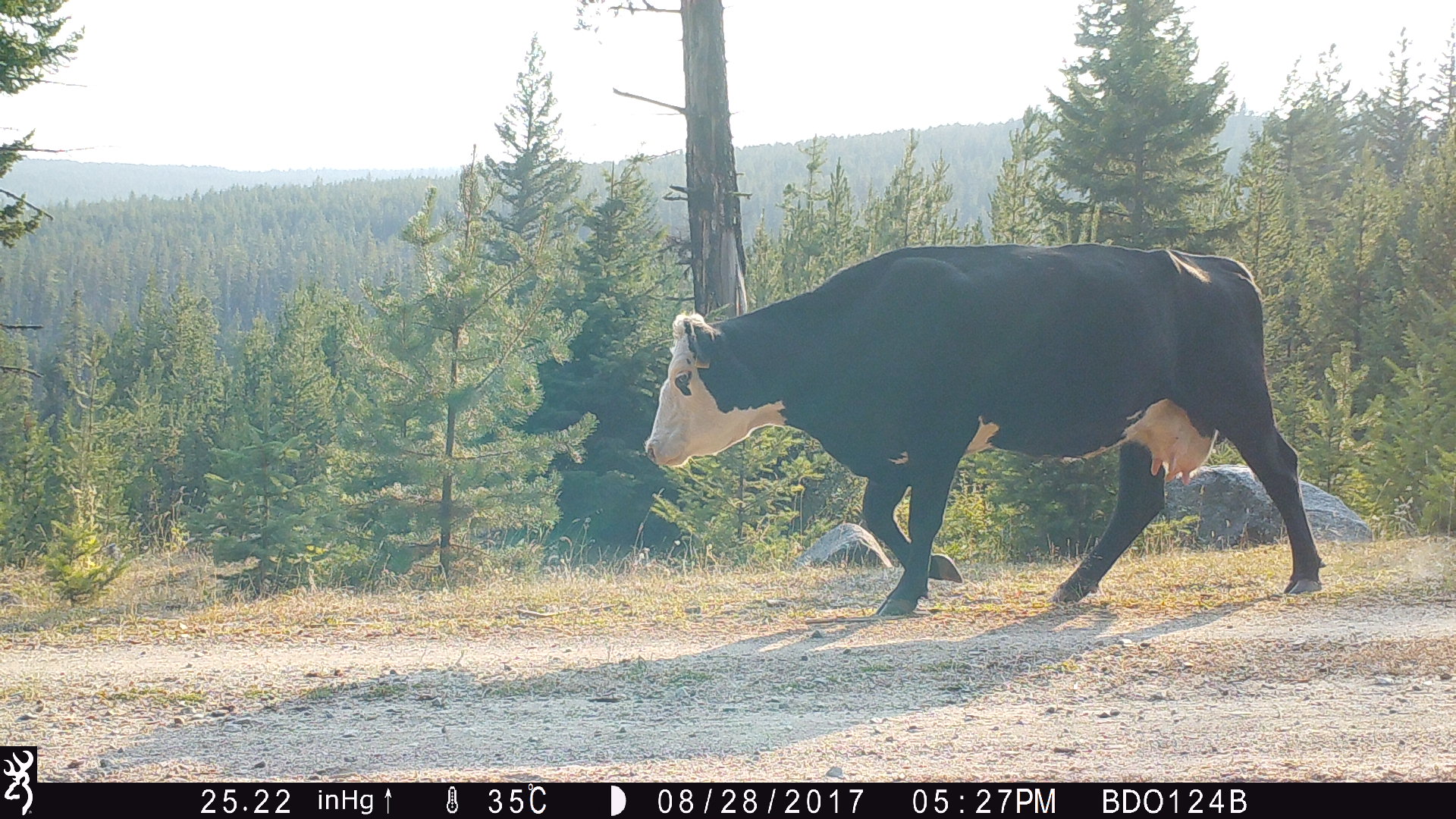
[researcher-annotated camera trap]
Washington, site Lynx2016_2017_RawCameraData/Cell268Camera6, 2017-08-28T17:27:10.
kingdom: Animalia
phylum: Chordata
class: Mammalia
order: Artiodactyla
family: Bovidae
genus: Bos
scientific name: Bos taurus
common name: domestic cattle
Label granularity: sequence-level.